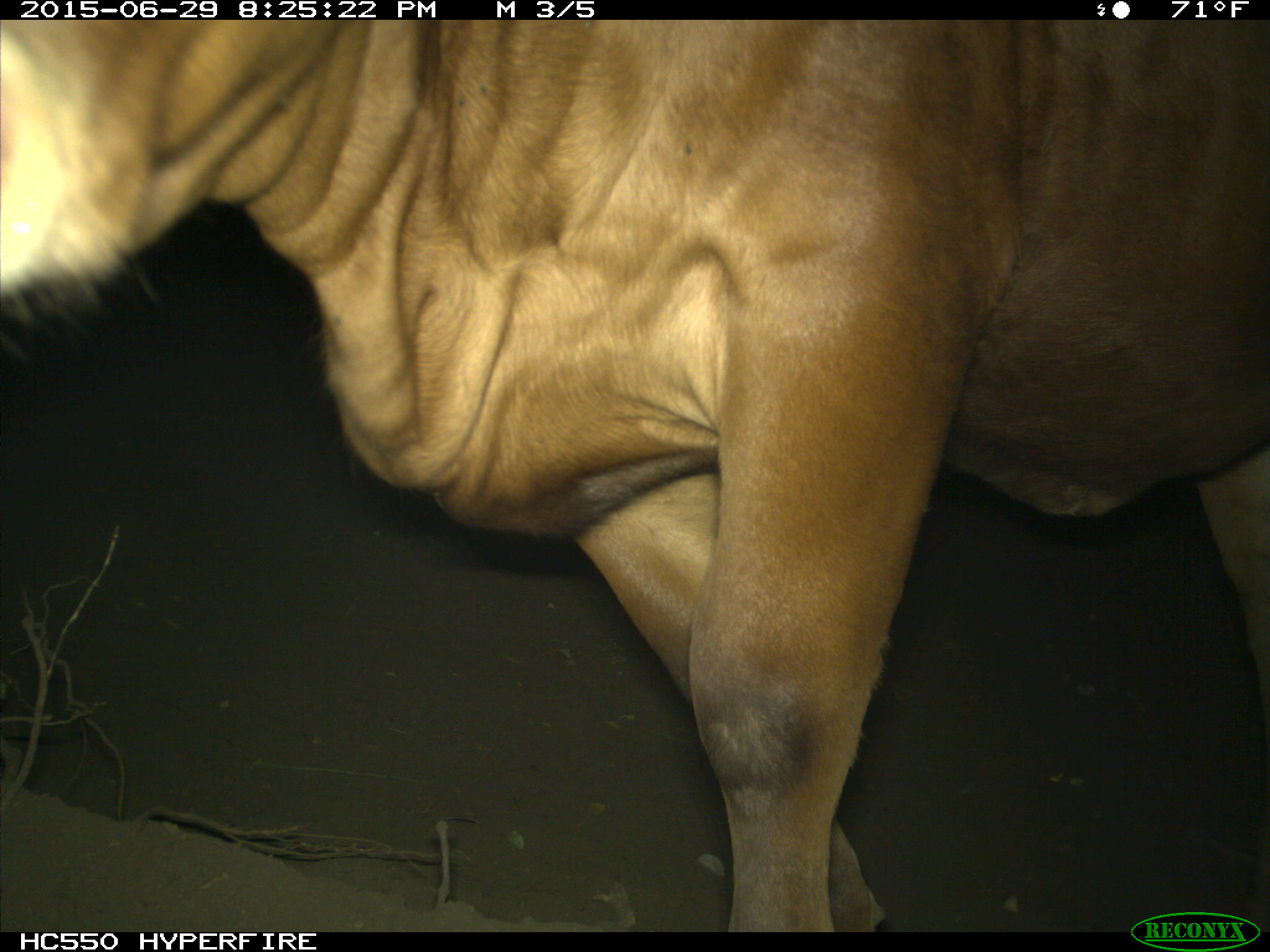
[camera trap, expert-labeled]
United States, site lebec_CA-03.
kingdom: Animalia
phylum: Chordata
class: Mammalia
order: Artiodactyla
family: Bovidae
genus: Bos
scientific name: Bos taurus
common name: domestic cow